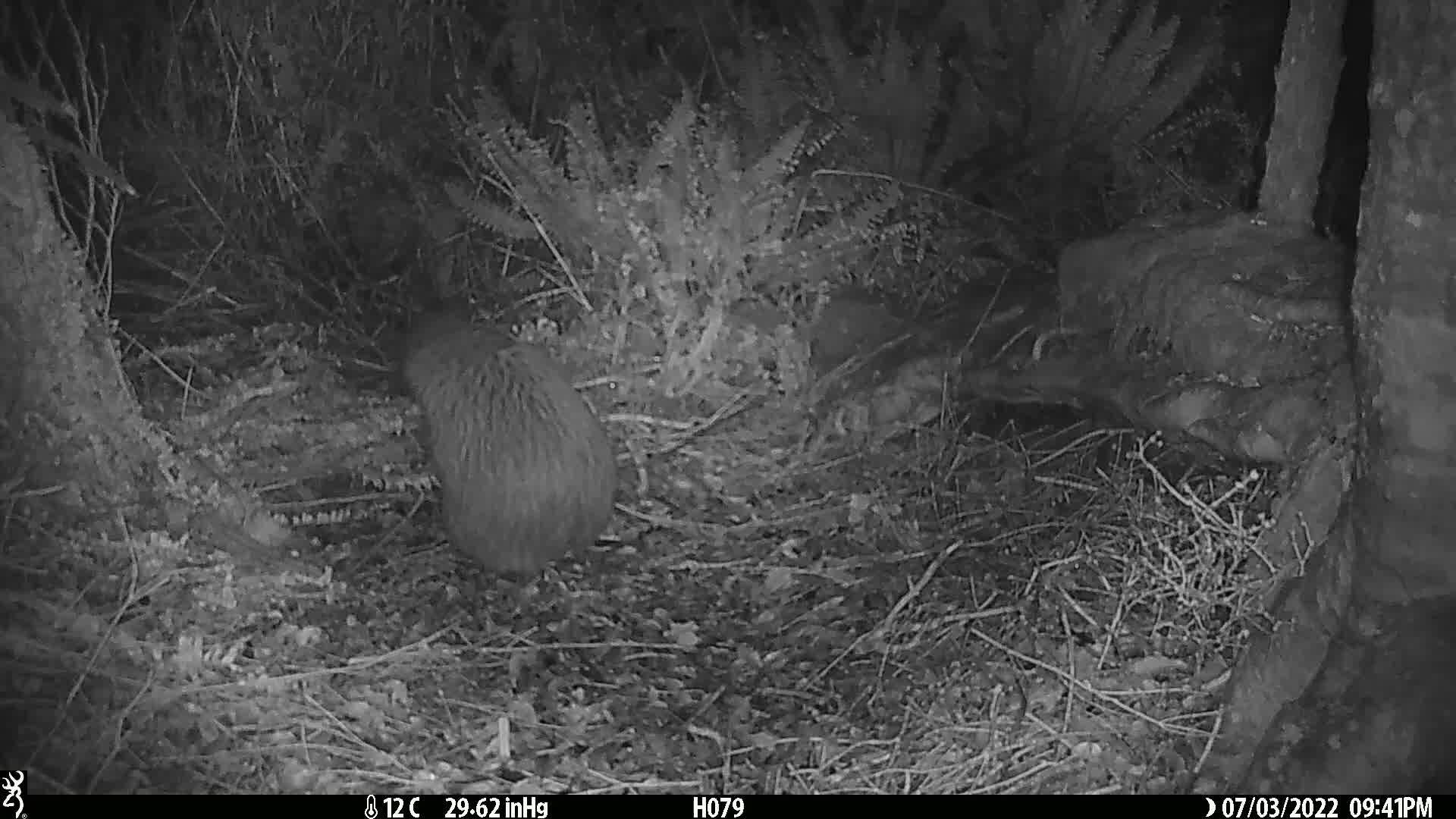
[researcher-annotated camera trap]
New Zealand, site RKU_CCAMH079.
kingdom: Animalia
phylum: Chordata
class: Aves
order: Apterygiformes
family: Apterygidae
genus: Apteryx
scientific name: Apteryx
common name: kiwi